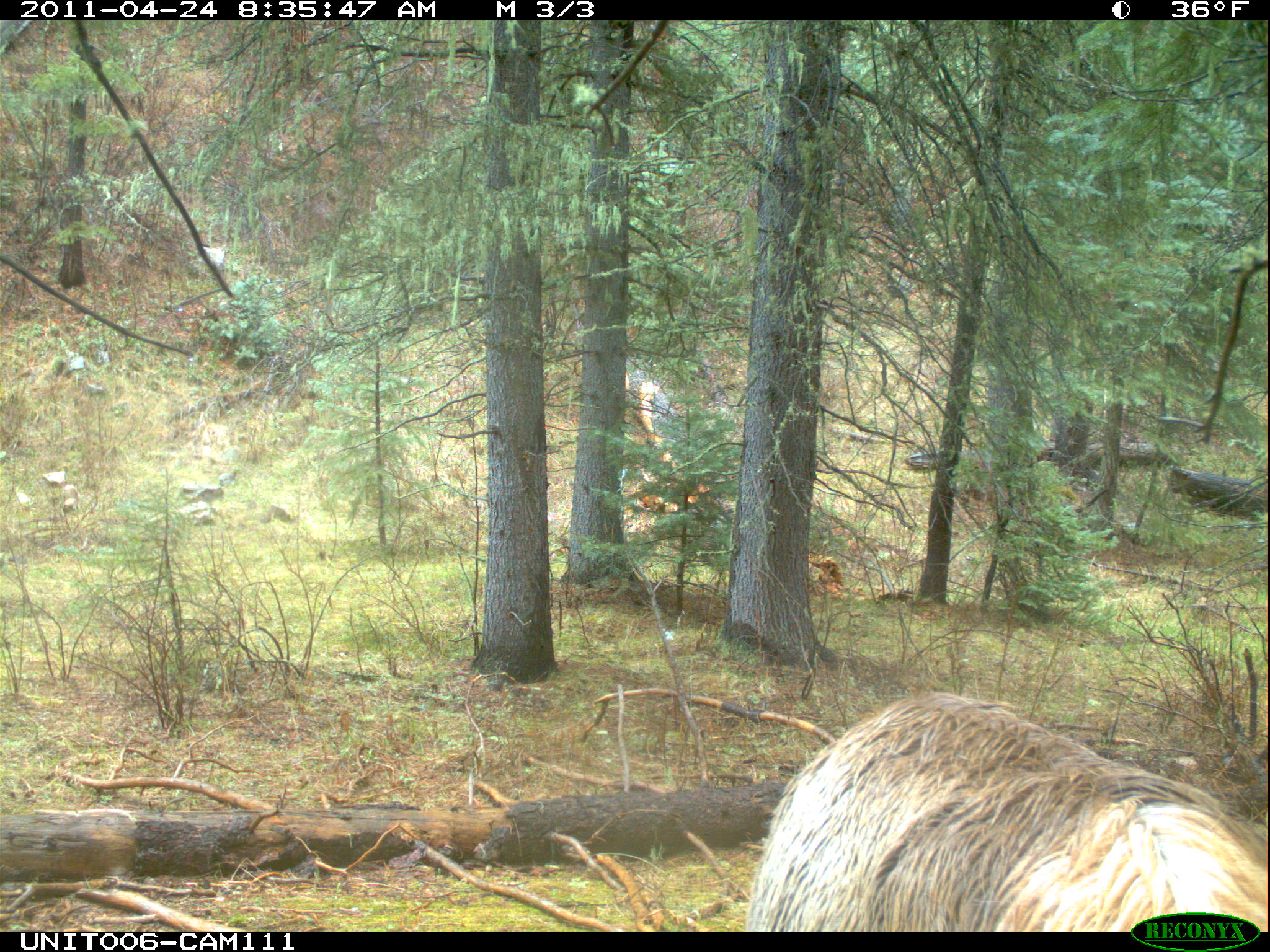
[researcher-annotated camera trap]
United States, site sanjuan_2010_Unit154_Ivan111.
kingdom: Animalia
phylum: Chordata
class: Mammalia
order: Artiodactyla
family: Cervidae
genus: Cervus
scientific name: Cervus elaphus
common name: red deer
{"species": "Cervus elaphus (red deer)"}